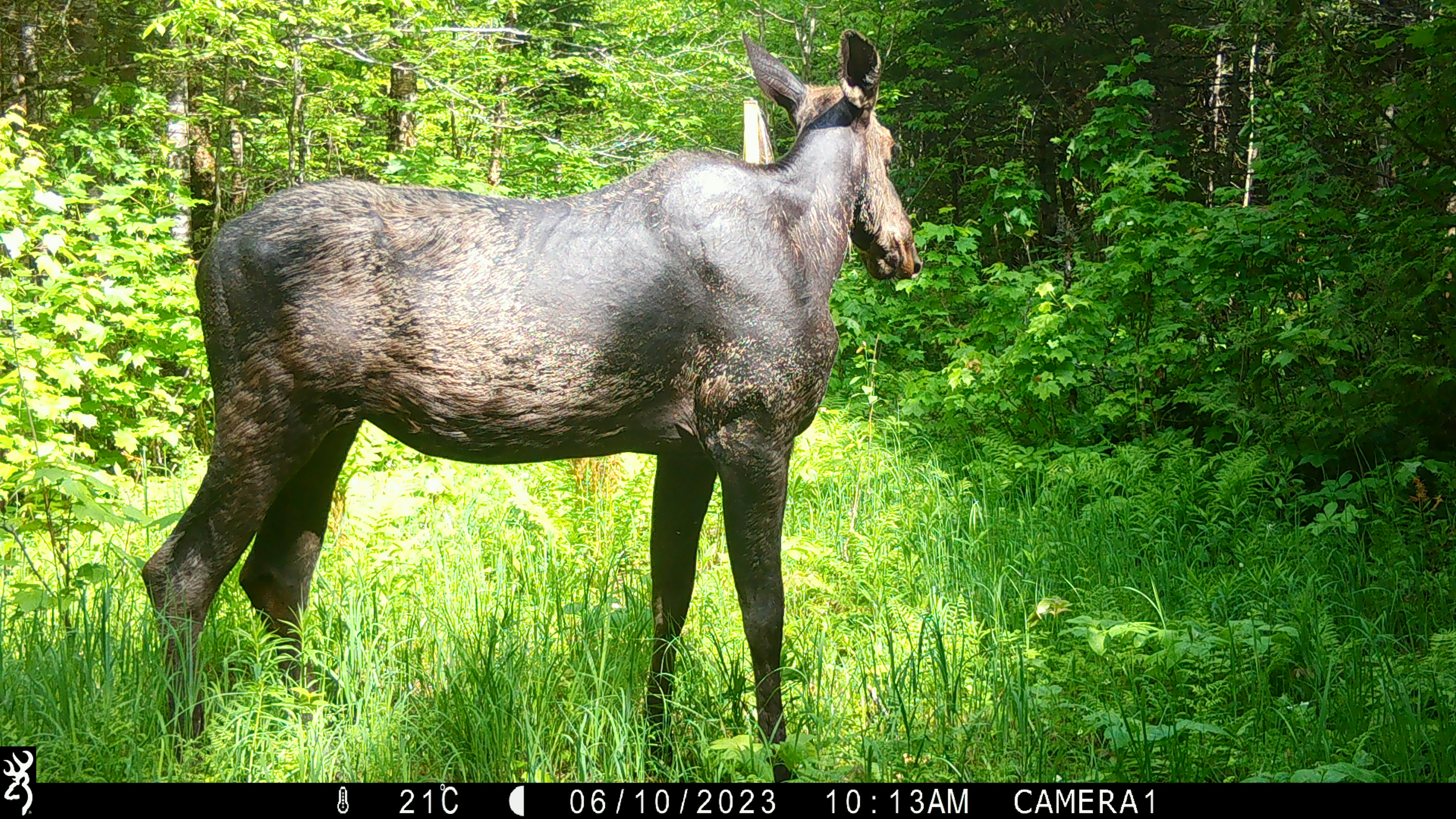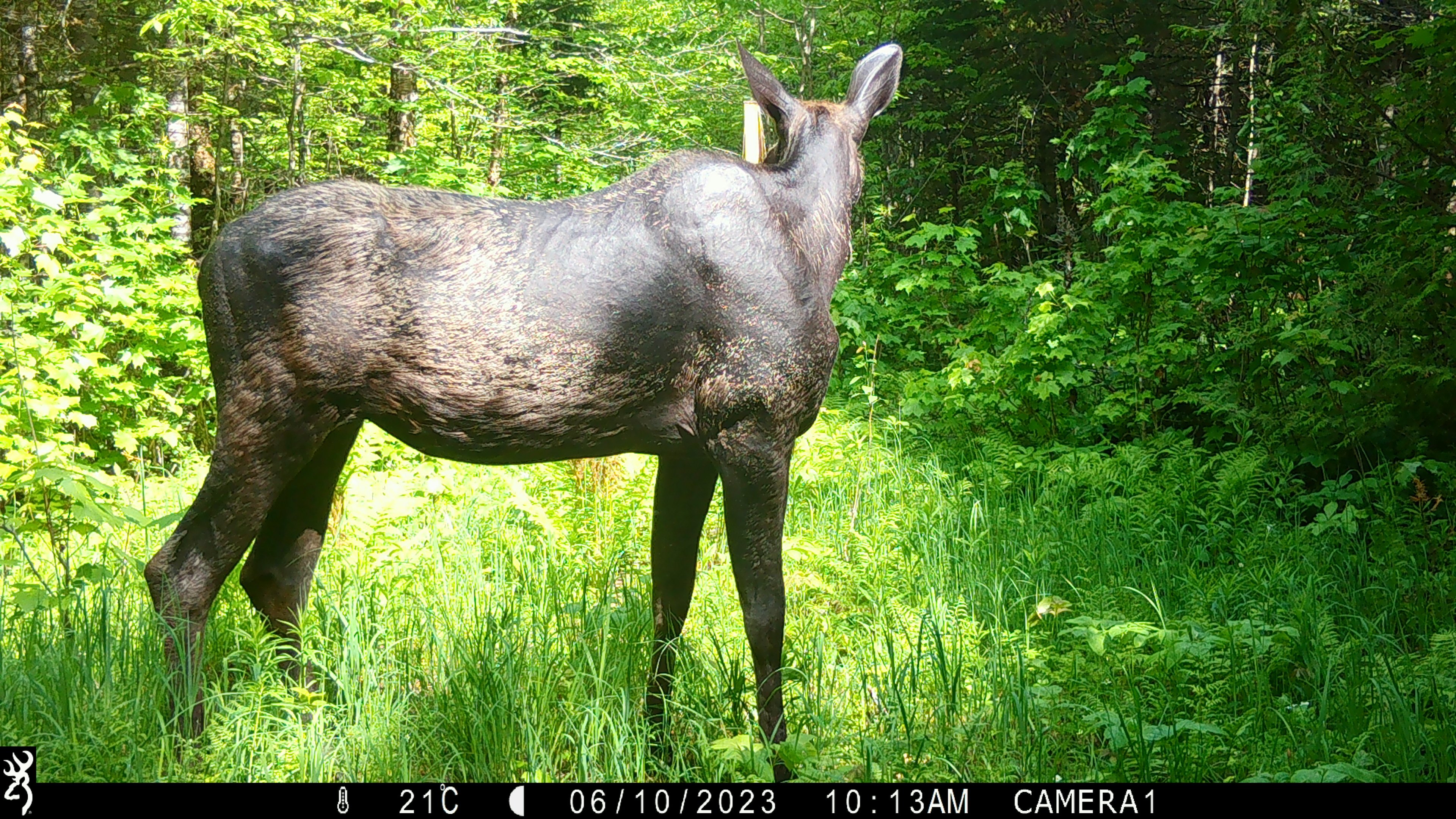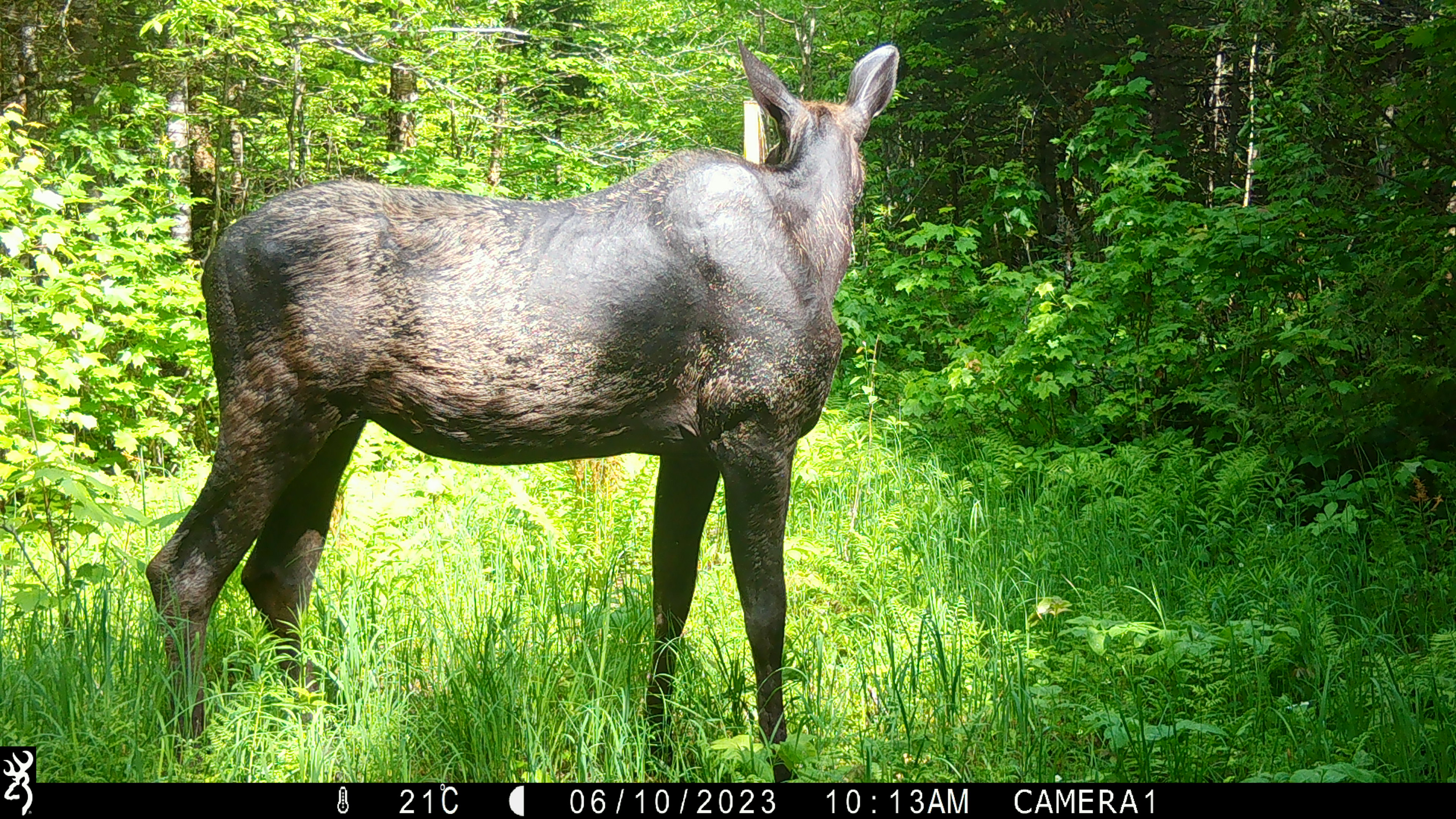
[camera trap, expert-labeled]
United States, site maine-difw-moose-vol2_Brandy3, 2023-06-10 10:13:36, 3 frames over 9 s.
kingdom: Animalia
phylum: Chordata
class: Mammalia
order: Artiodactyla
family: Cervidae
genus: Alces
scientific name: Alces alces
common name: moose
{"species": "moose (Alces alces)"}